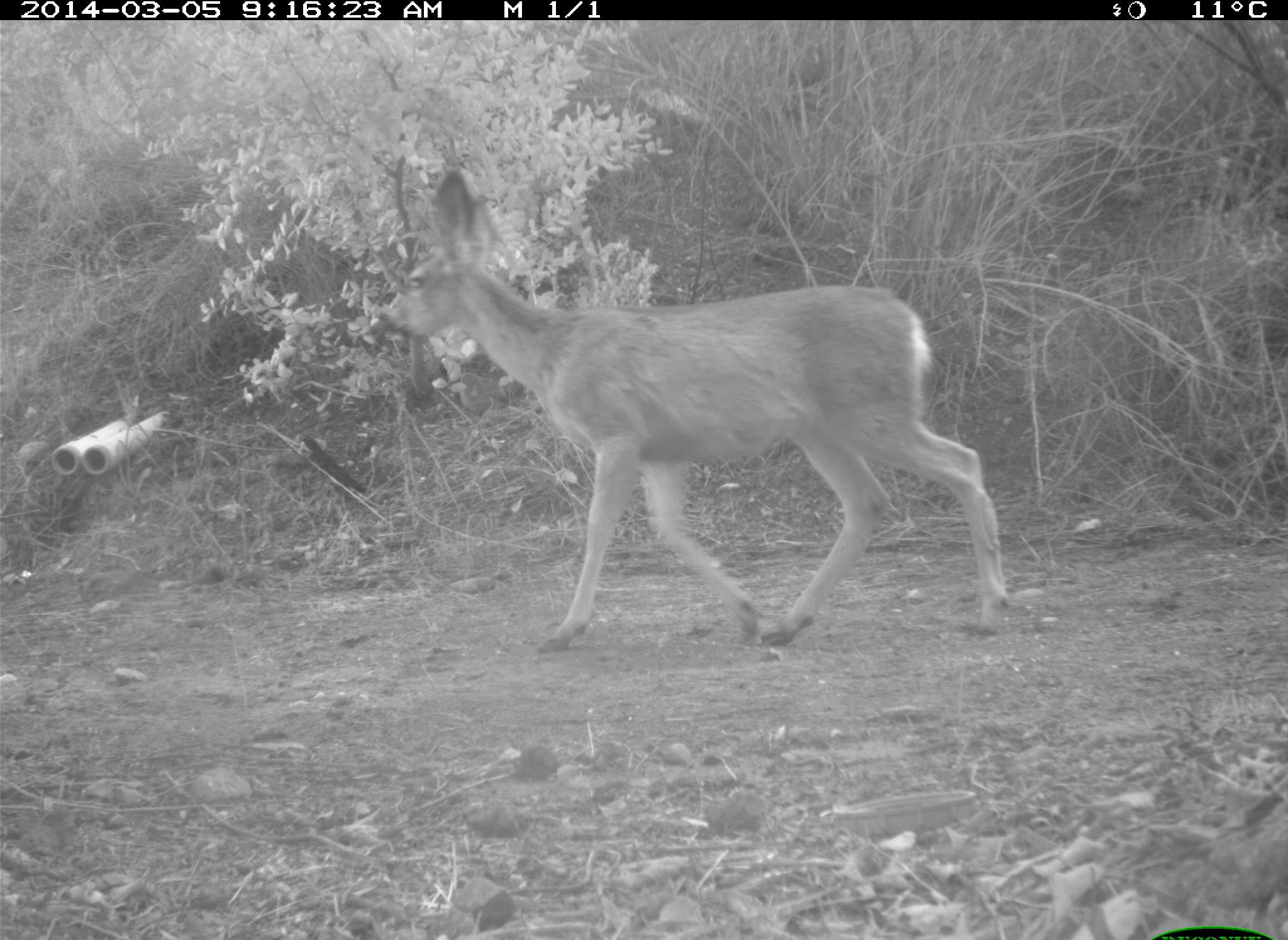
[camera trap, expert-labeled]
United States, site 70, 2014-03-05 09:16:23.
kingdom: Animalia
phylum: Chordata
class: Mammalia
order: Artiodactyla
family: Cervidae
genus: Odocoileus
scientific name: Odocoileus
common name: deer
Deer (Odocoileus).